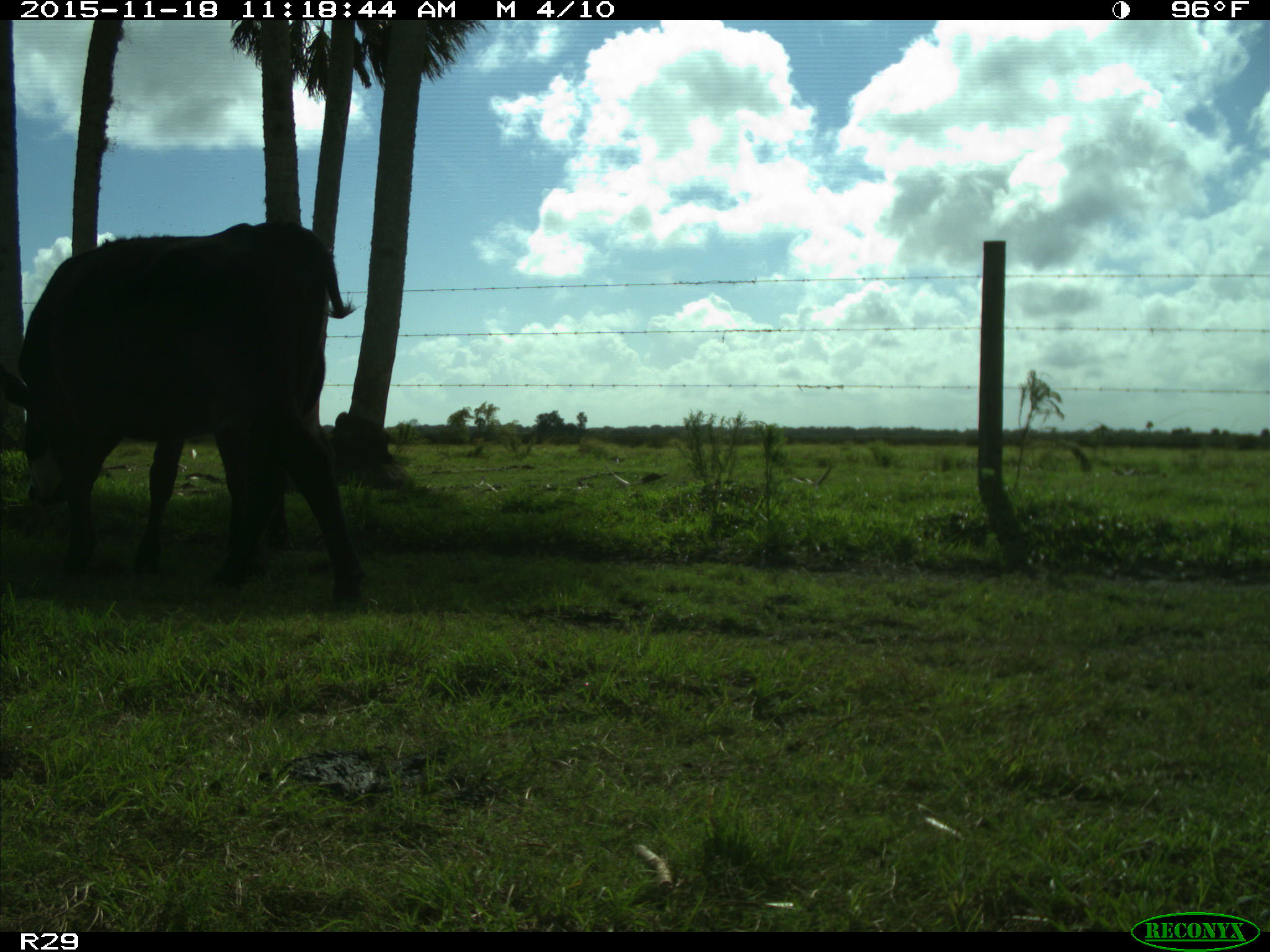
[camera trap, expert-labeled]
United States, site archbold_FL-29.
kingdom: Animalia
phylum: Chordata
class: Mammalia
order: Artiodactyla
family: Bovidae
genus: Bos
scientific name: Bos taurus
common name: domestic cow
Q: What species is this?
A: Bos taurus (domestic cow).